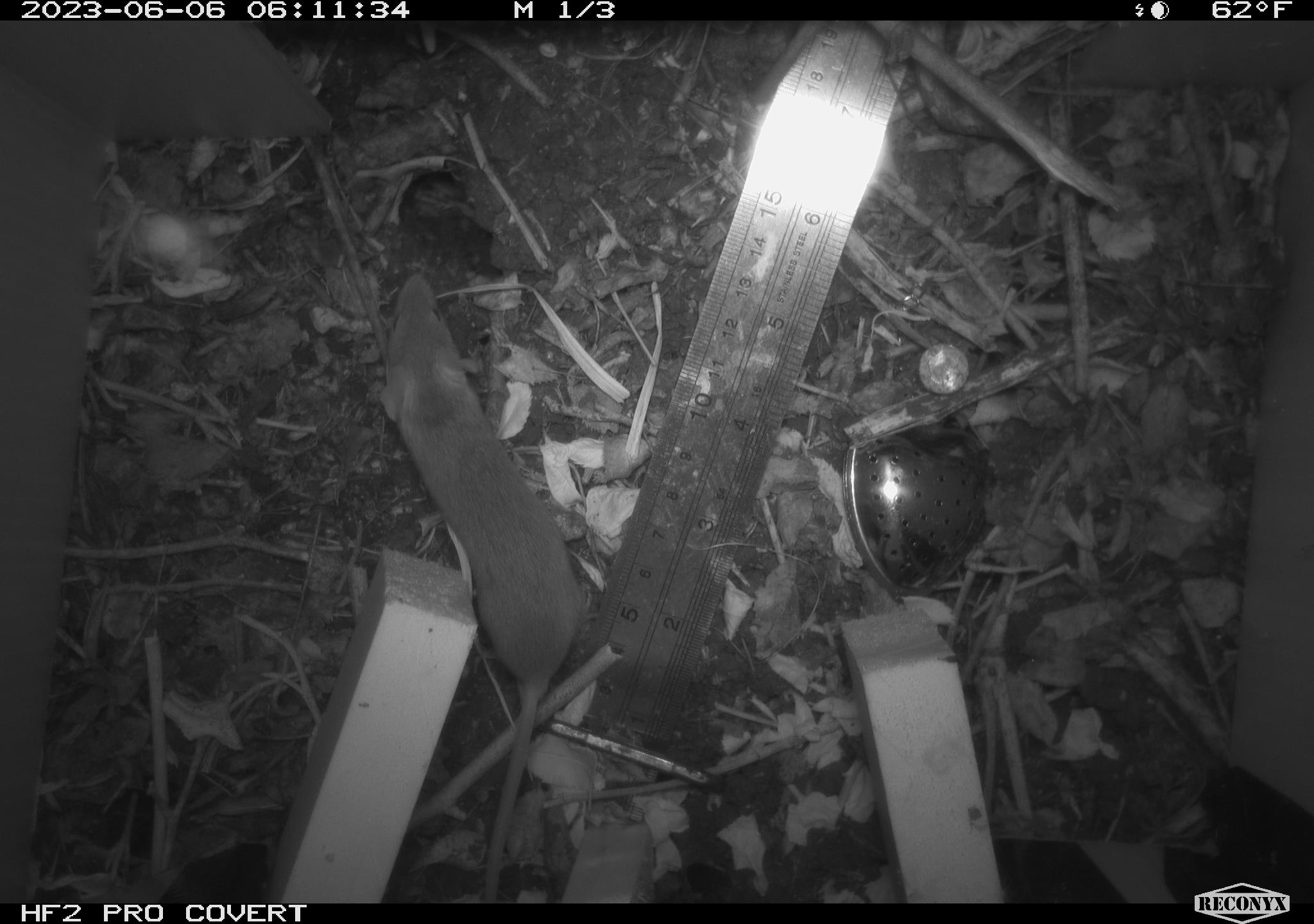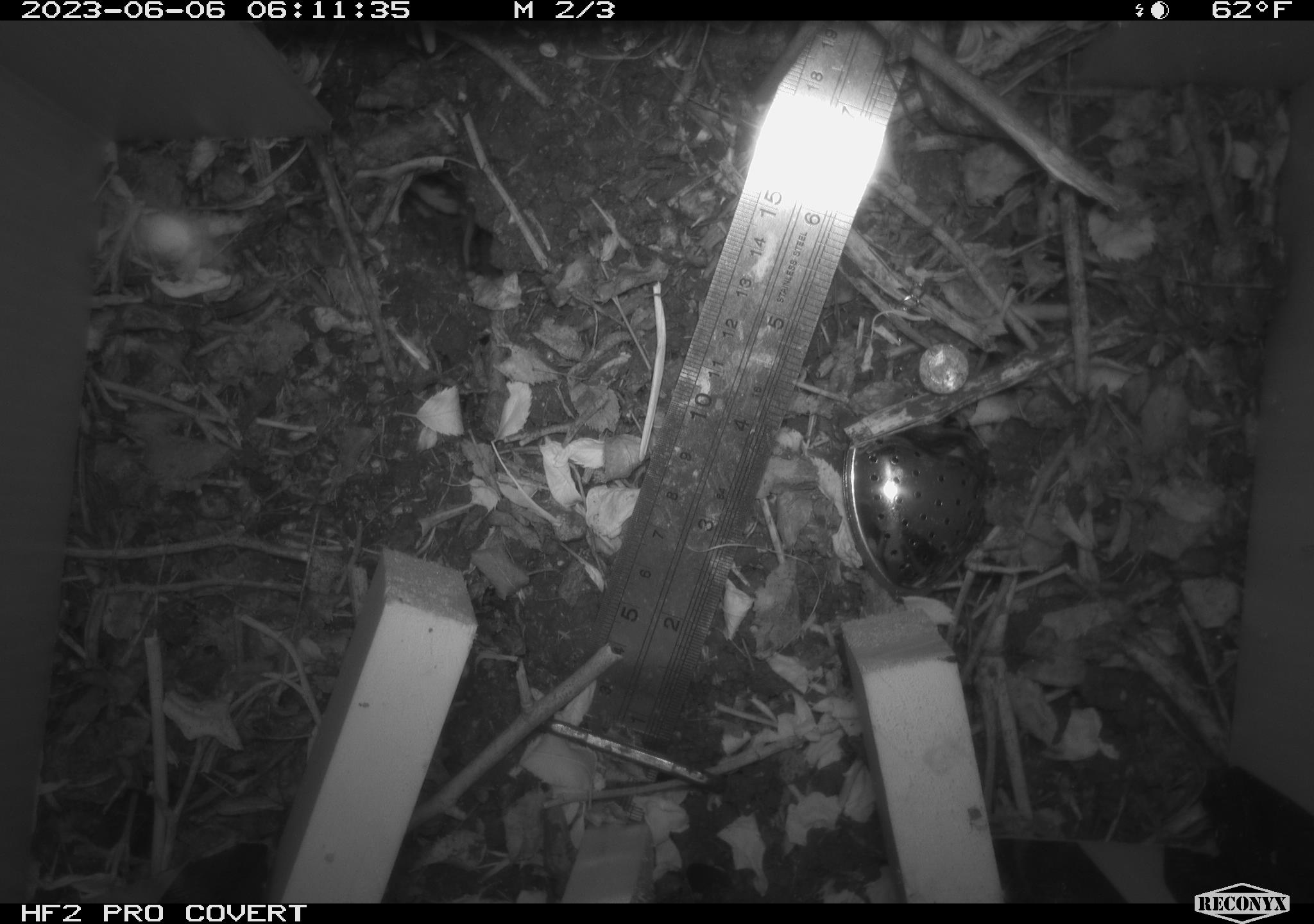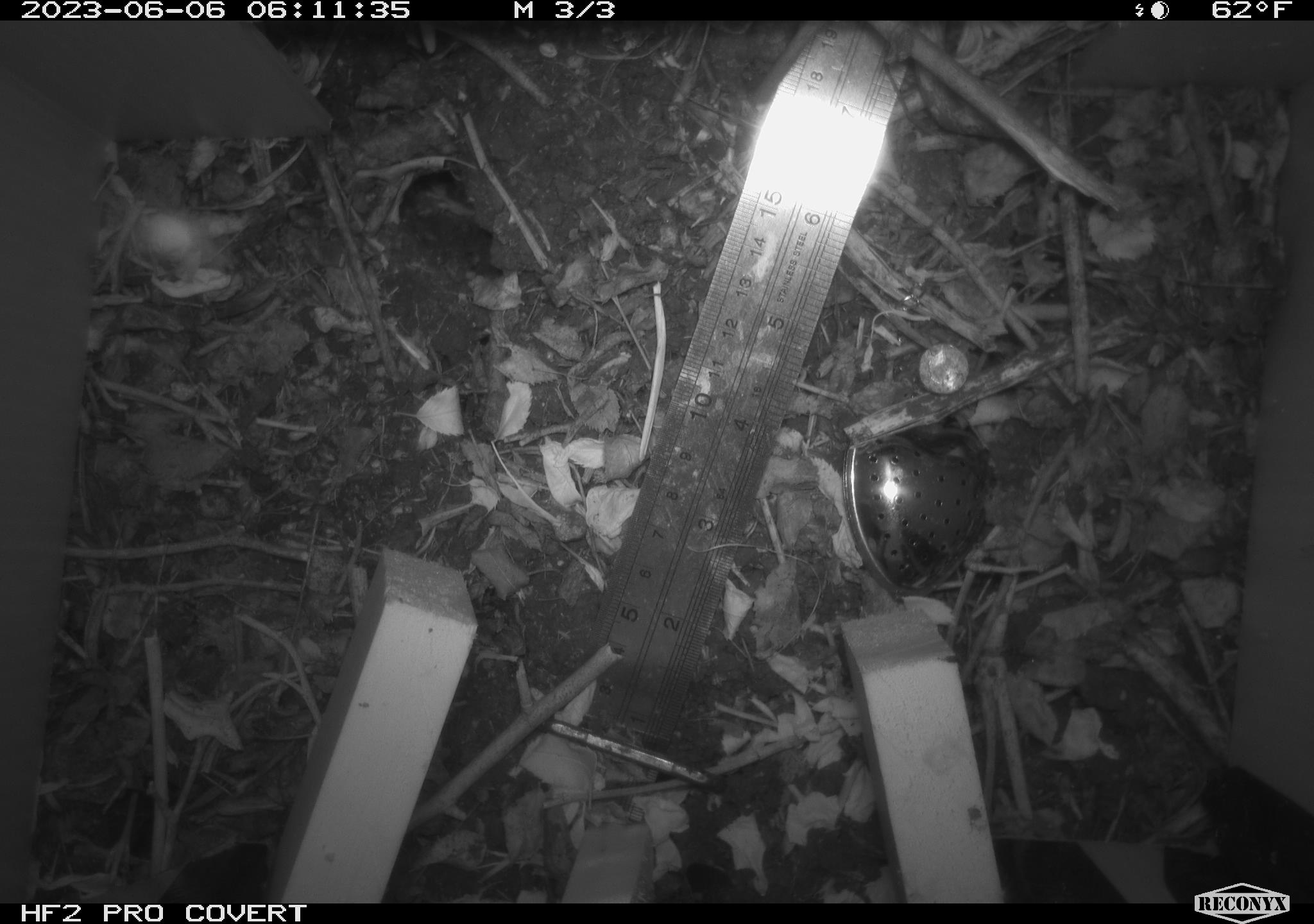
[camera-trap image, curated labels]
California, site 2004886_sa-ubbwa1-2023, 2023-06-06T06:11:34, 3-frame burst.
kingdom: Animalia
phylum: Chordata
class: Mammalia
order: Rodentia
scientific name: Rodentia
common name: rodent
Rodent (Rodentia).